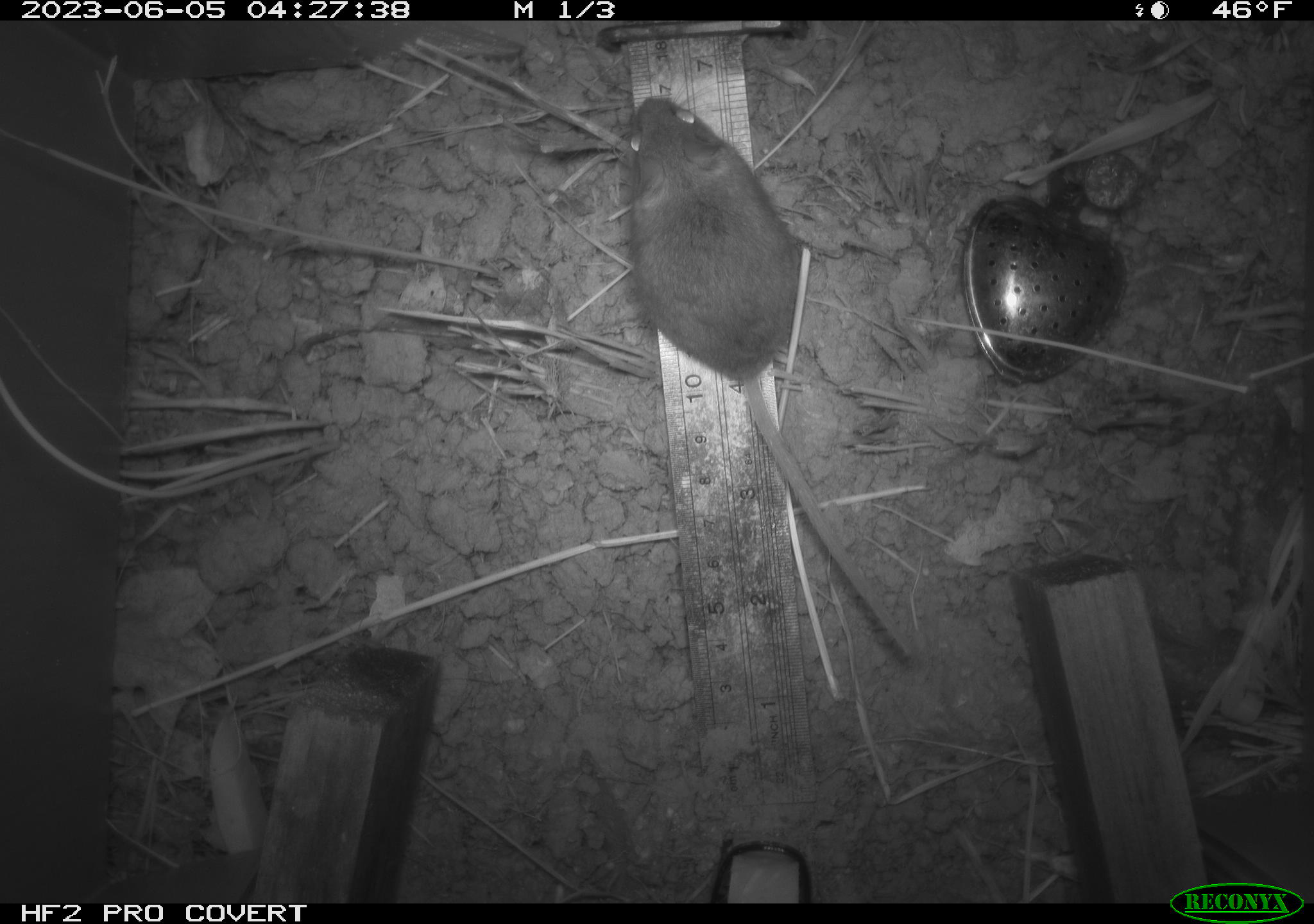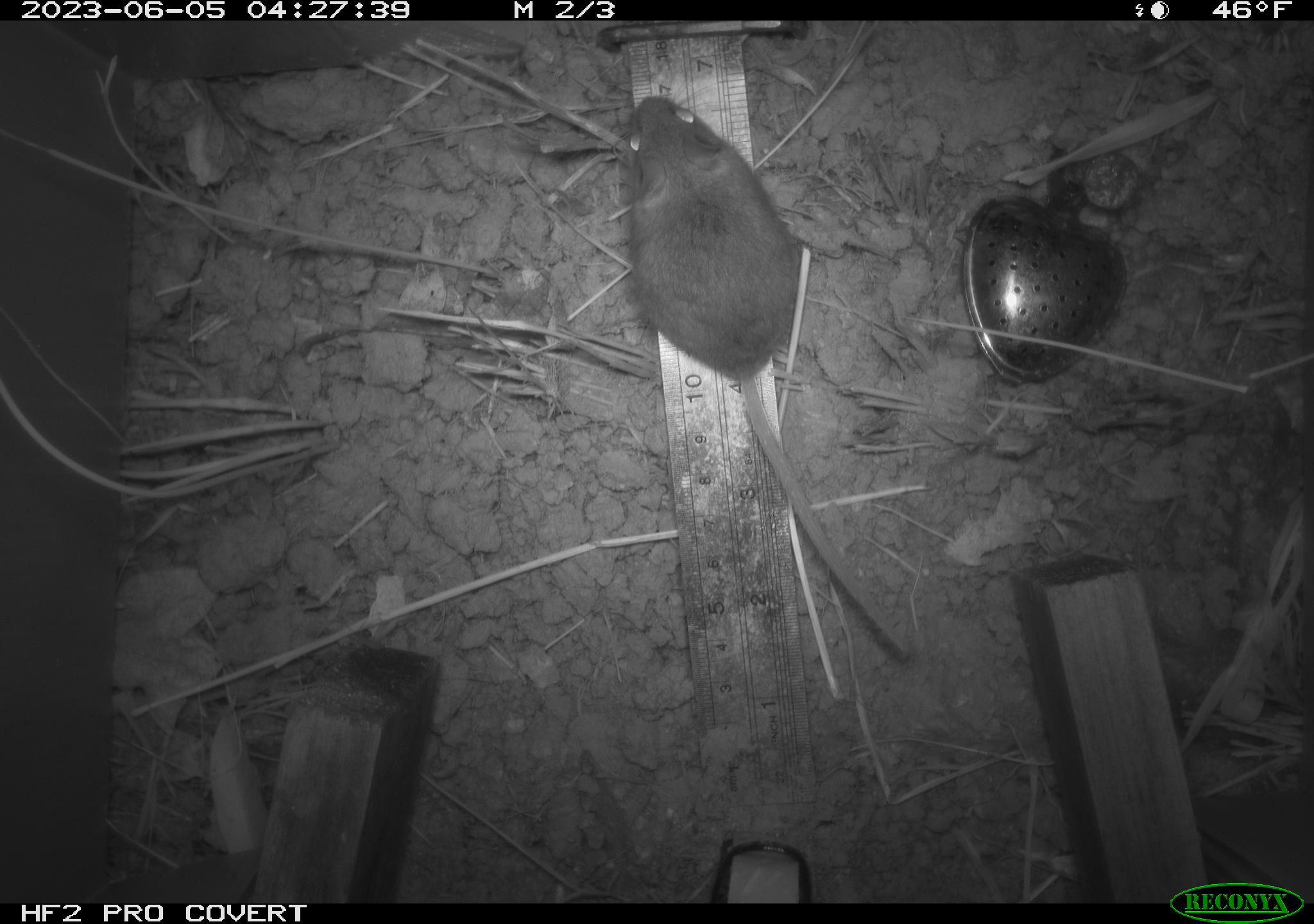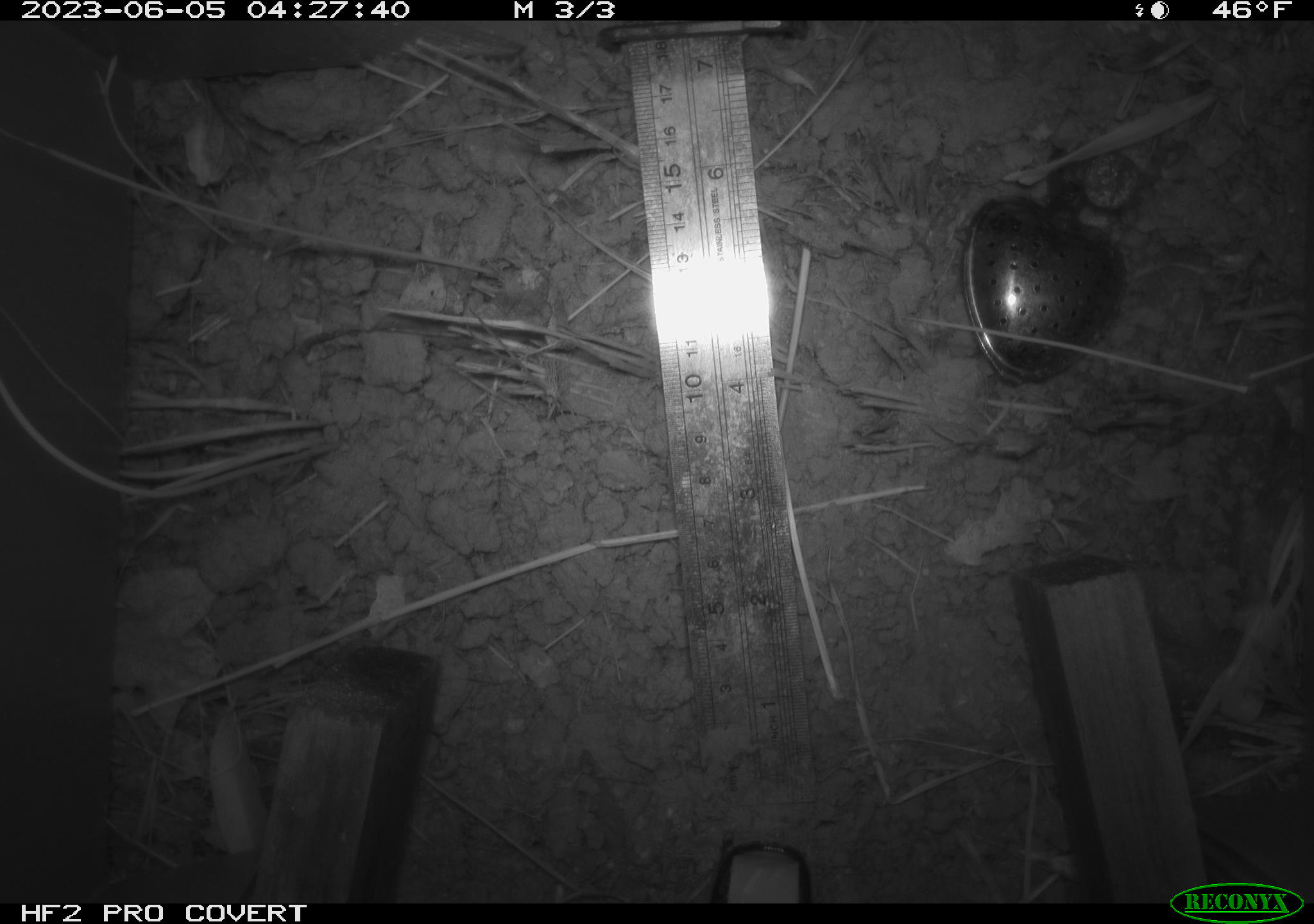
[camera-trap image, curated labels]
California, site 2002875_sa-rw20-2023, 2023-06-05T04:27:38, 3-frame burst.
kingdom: Animalia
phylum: Chordata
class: Mammalia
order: Rodentia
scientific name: Rodentia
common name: mouse species